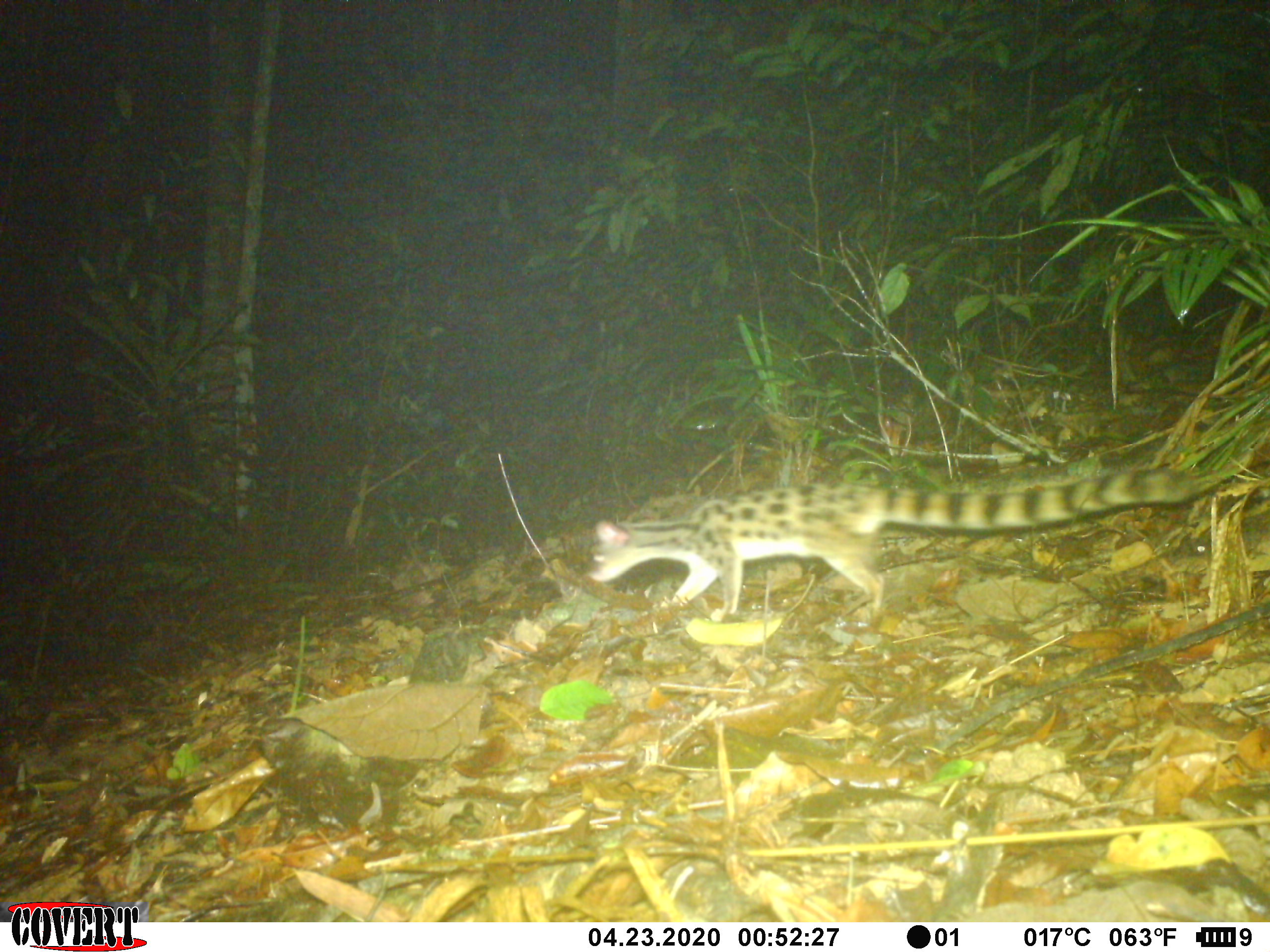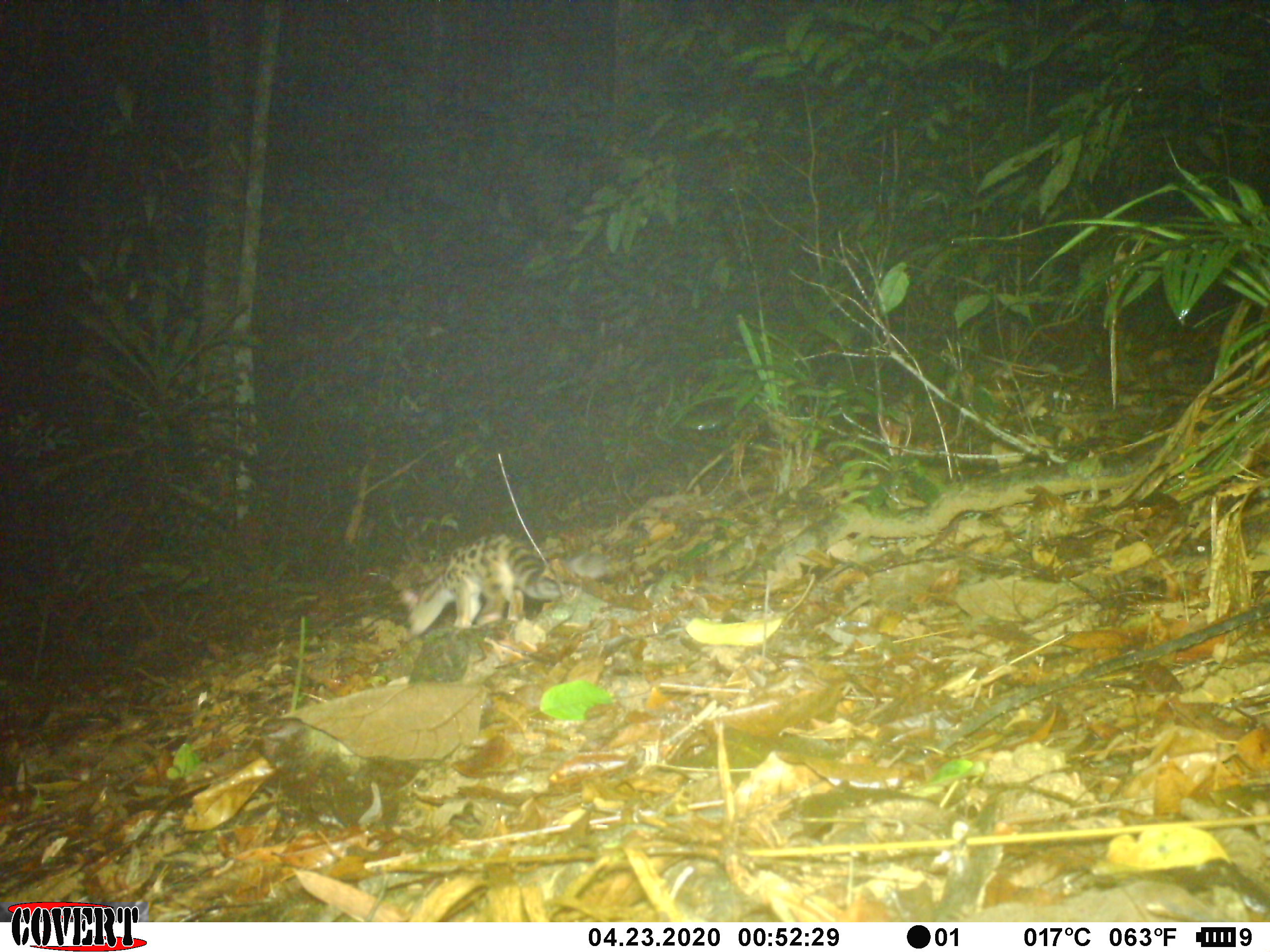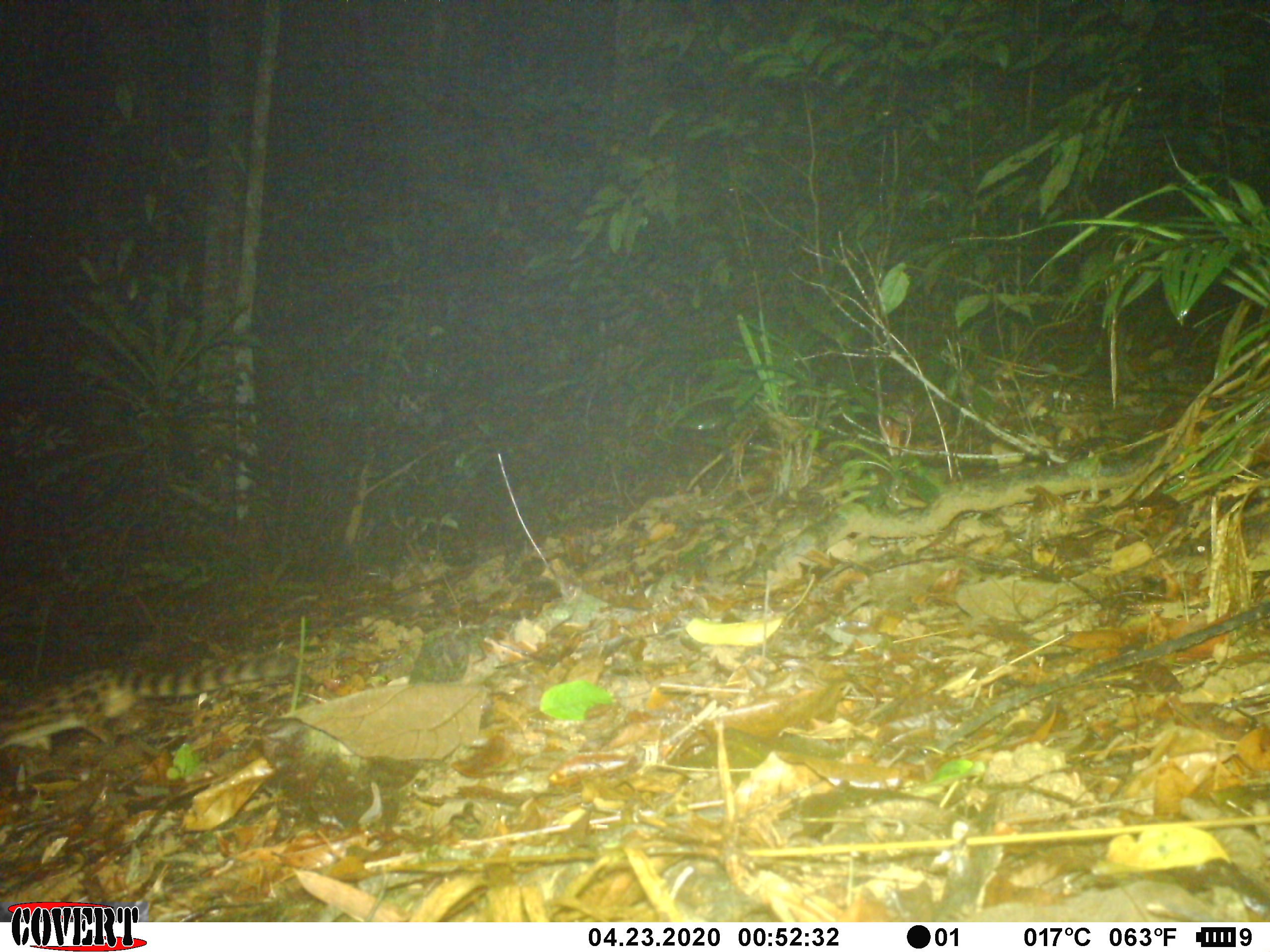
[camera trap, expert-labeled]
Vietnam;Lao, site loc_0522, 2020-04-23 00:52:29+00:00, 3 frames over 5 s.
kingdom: Animalia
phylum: Chordata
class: Mammalia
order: Carnivora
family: Prionodontidae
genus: Prionodon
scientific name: Prionodon pardicolor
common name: spotted linsang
Spotted linsang (Prionodon pardicolor). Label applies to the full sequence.